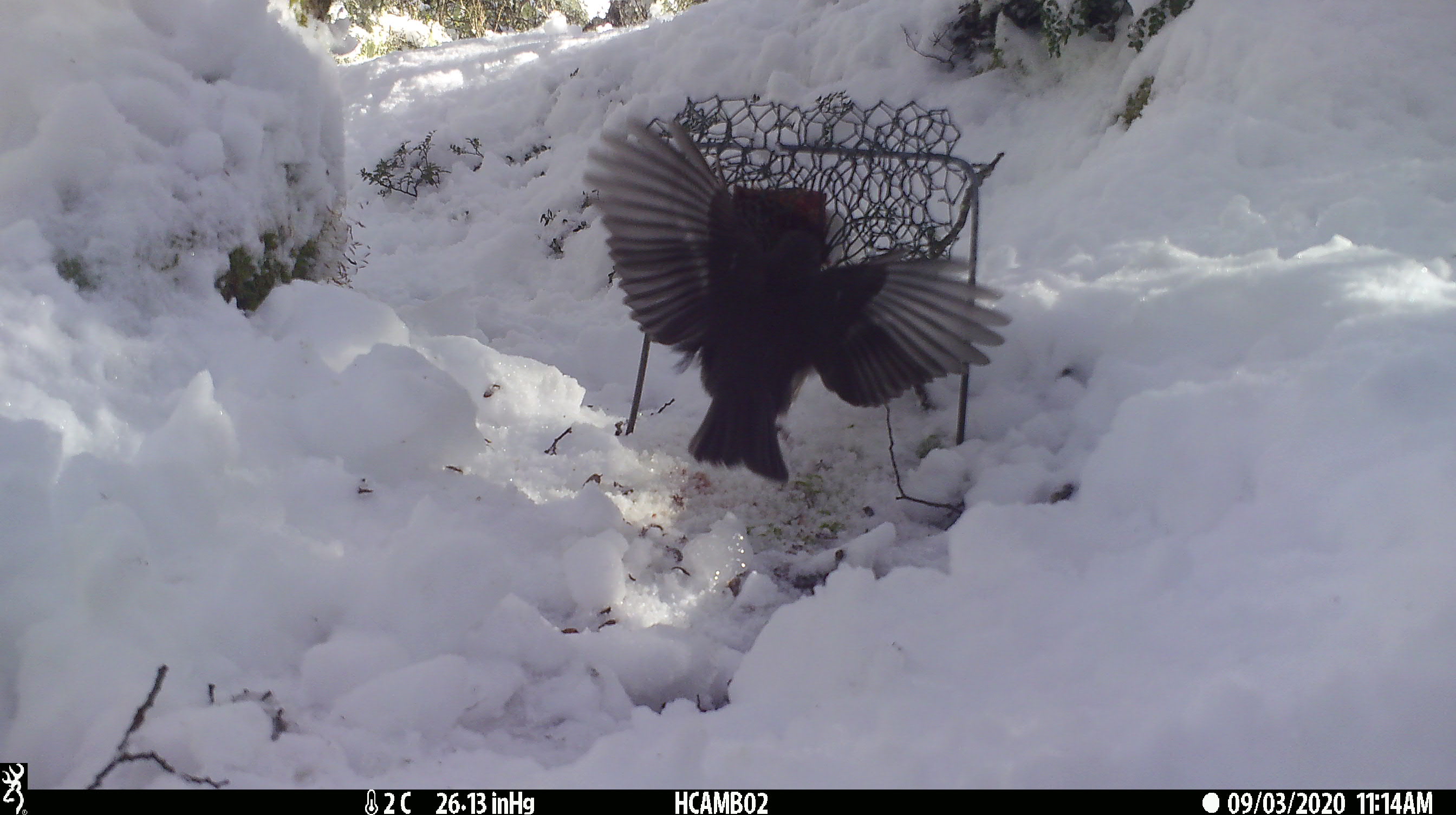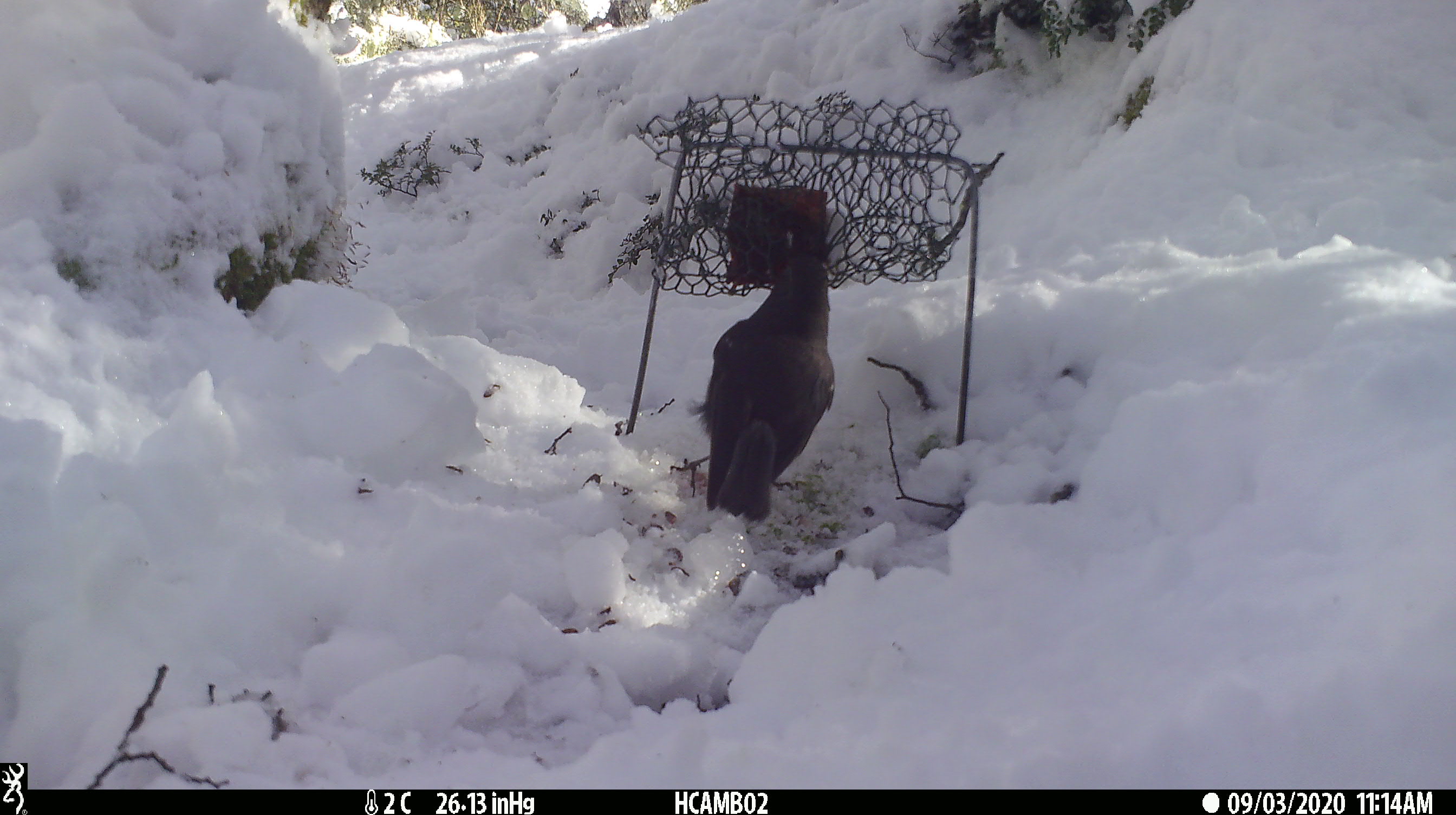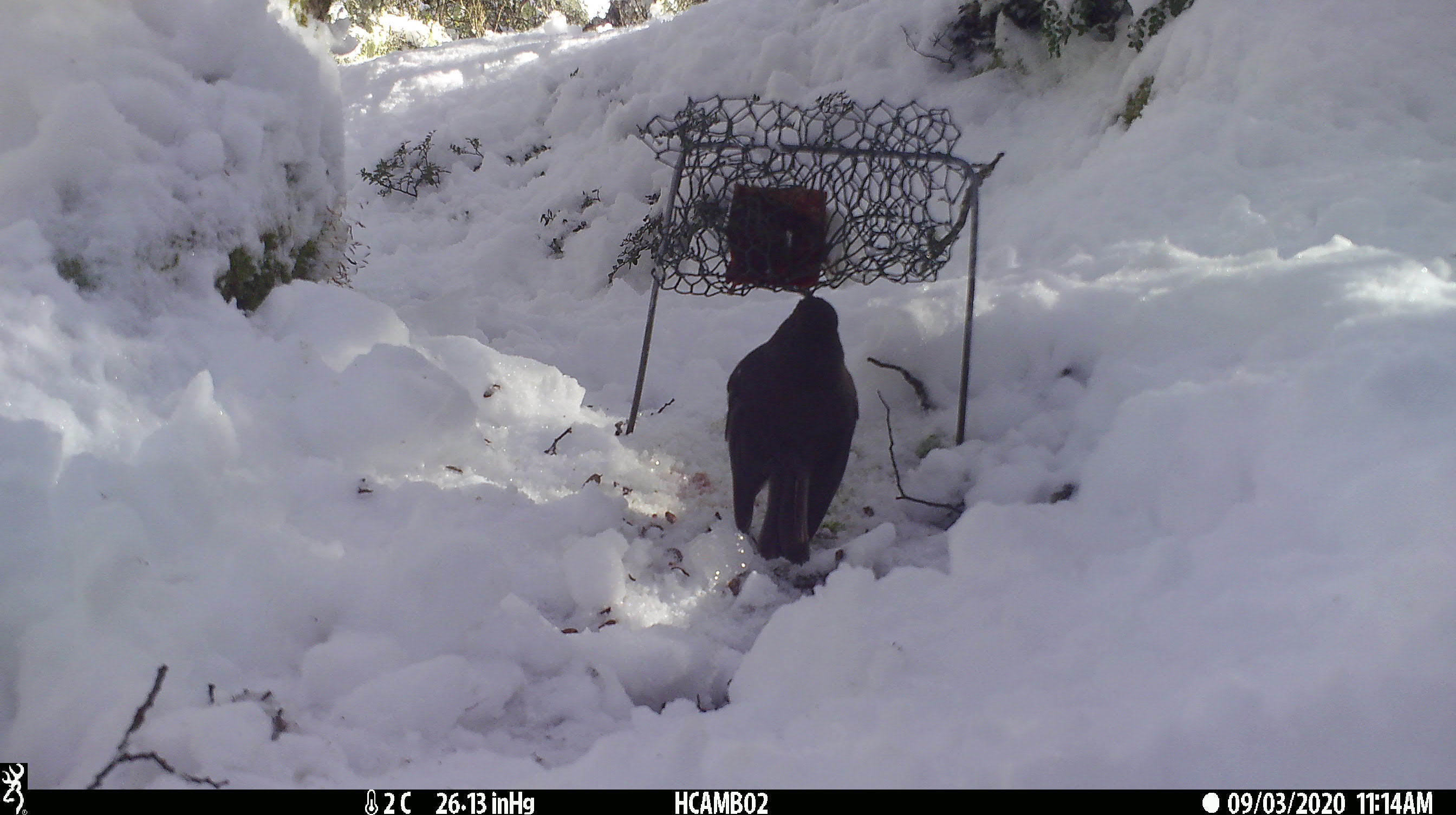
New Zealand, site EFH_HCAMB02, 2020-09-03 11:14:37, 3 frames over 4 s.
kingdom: Animalia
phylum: Chordata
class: Aves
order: Passeriformes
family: Petroicidae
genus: Petroica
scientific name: Petroica australis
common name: new zealand robin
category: robin